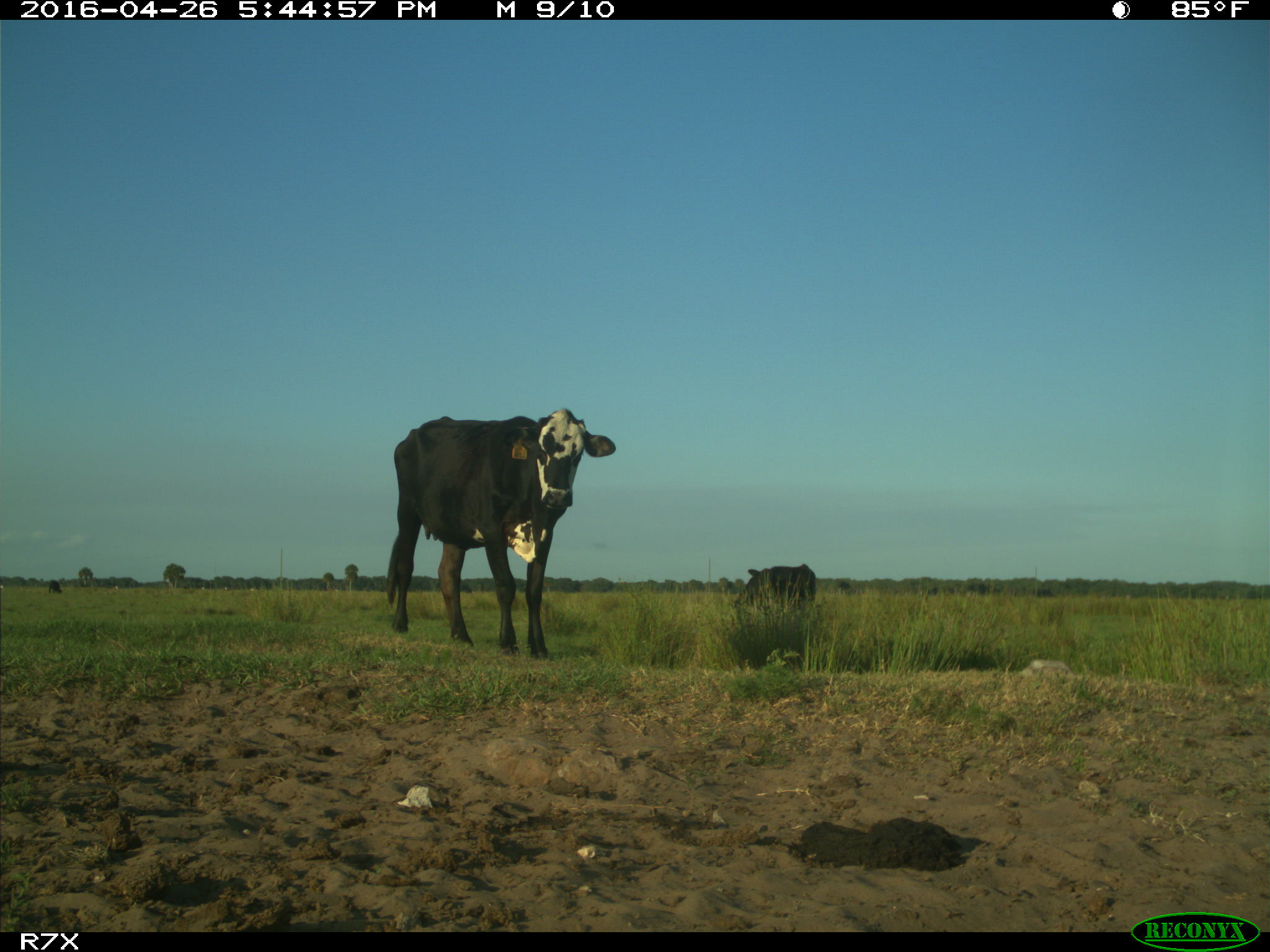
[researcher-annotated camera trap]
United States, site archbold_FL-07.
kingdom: Animalia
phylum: Chordata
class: Mammalia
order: Artiodactyla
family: Bovidae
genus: Bos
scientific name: Bos taurus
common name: domestic cow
Bos taurus (domestic cow).